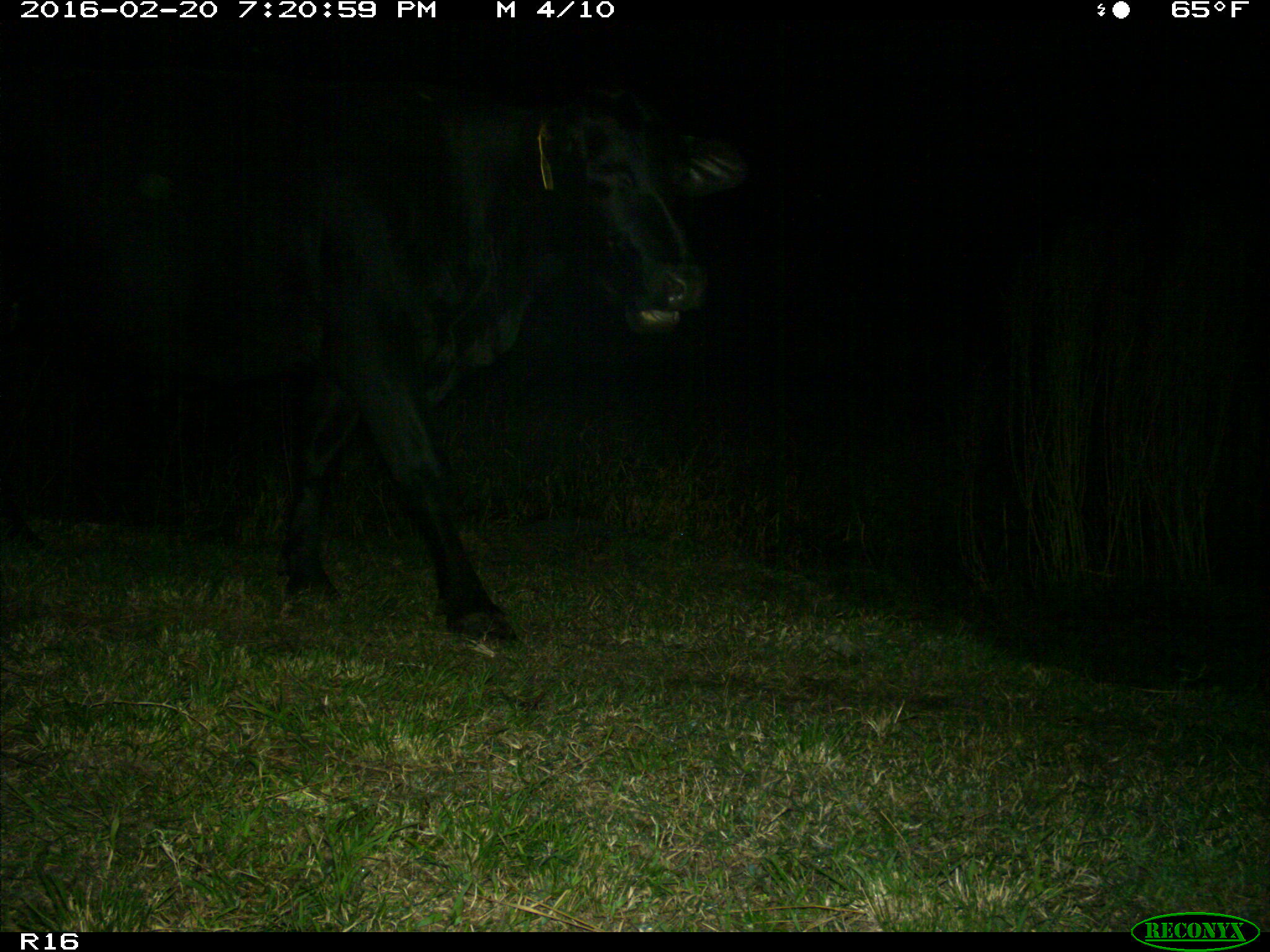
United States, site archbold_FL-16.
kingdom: Animalia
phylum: Chordata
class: Mammalia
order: Artiodactyla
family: Bovidae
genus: Bos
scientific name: Bos taurus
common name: domestic cow